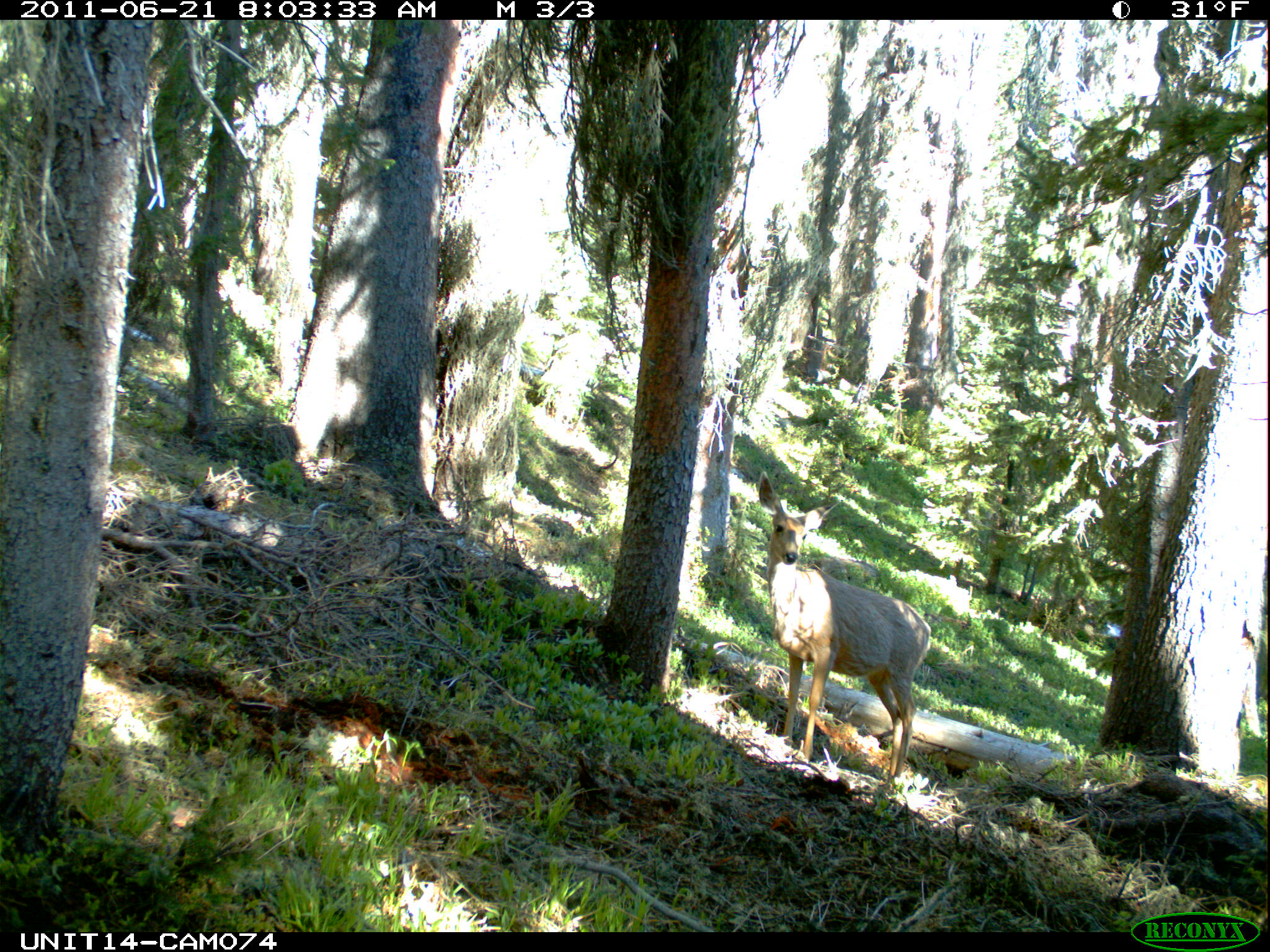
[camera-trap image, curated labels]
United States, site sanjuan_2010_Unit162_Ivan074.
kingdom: Animalia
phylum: Chordata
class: Mammalia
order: Artiodactyla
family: Cervidae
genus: Odocoileus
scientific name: Odocoileus hemionus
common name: mule deer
Odocoileus hemionus (mule deer).